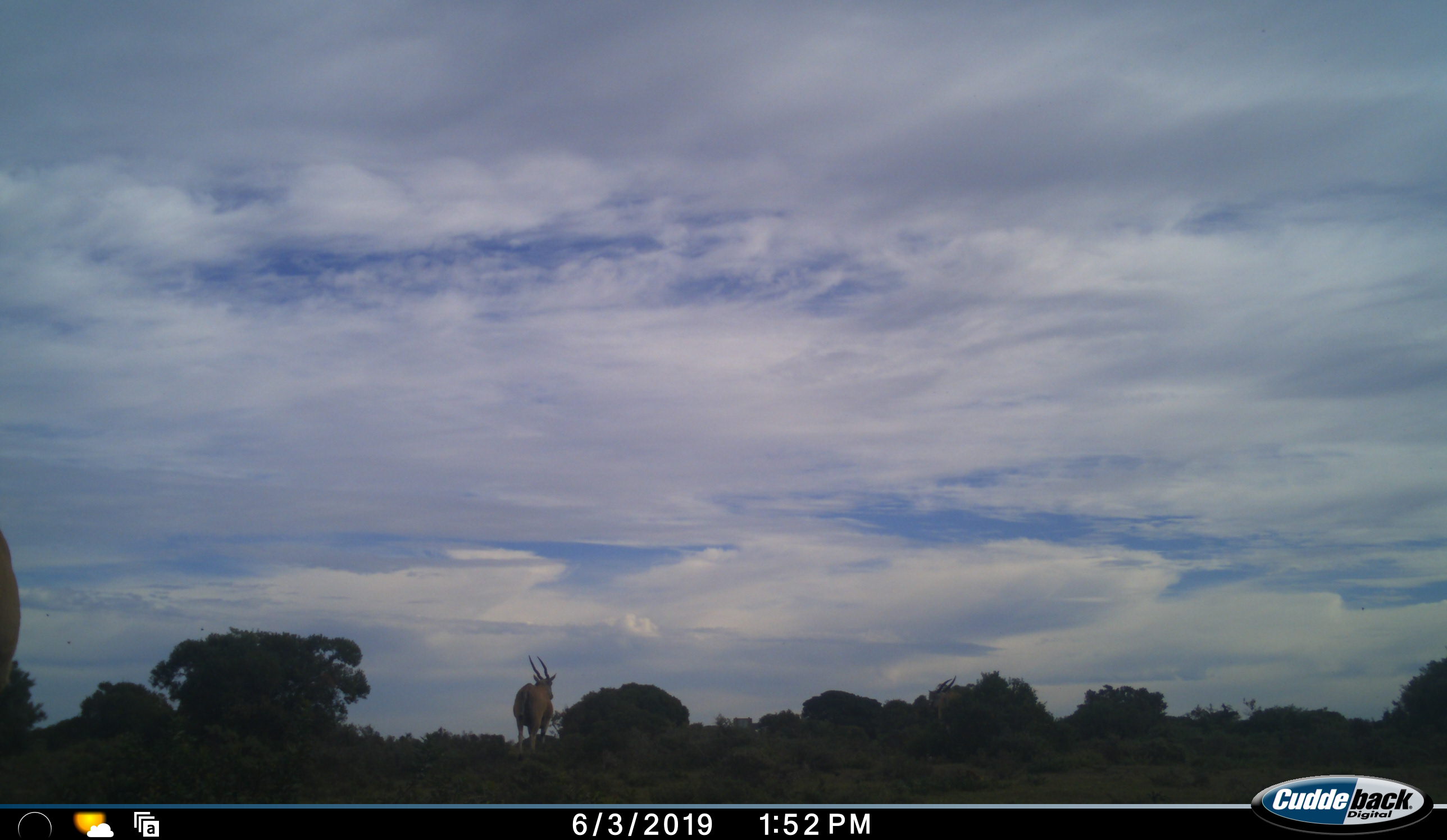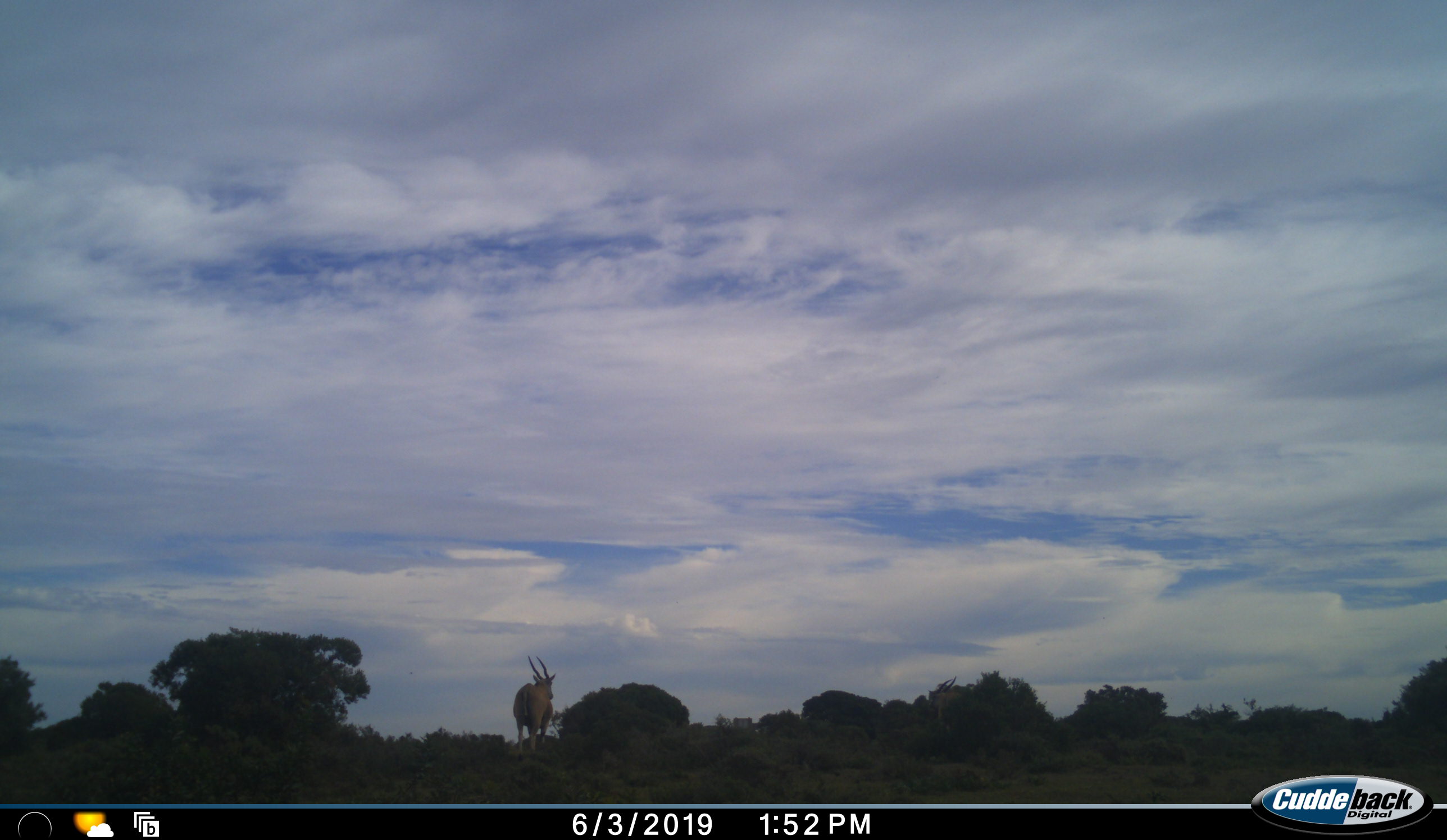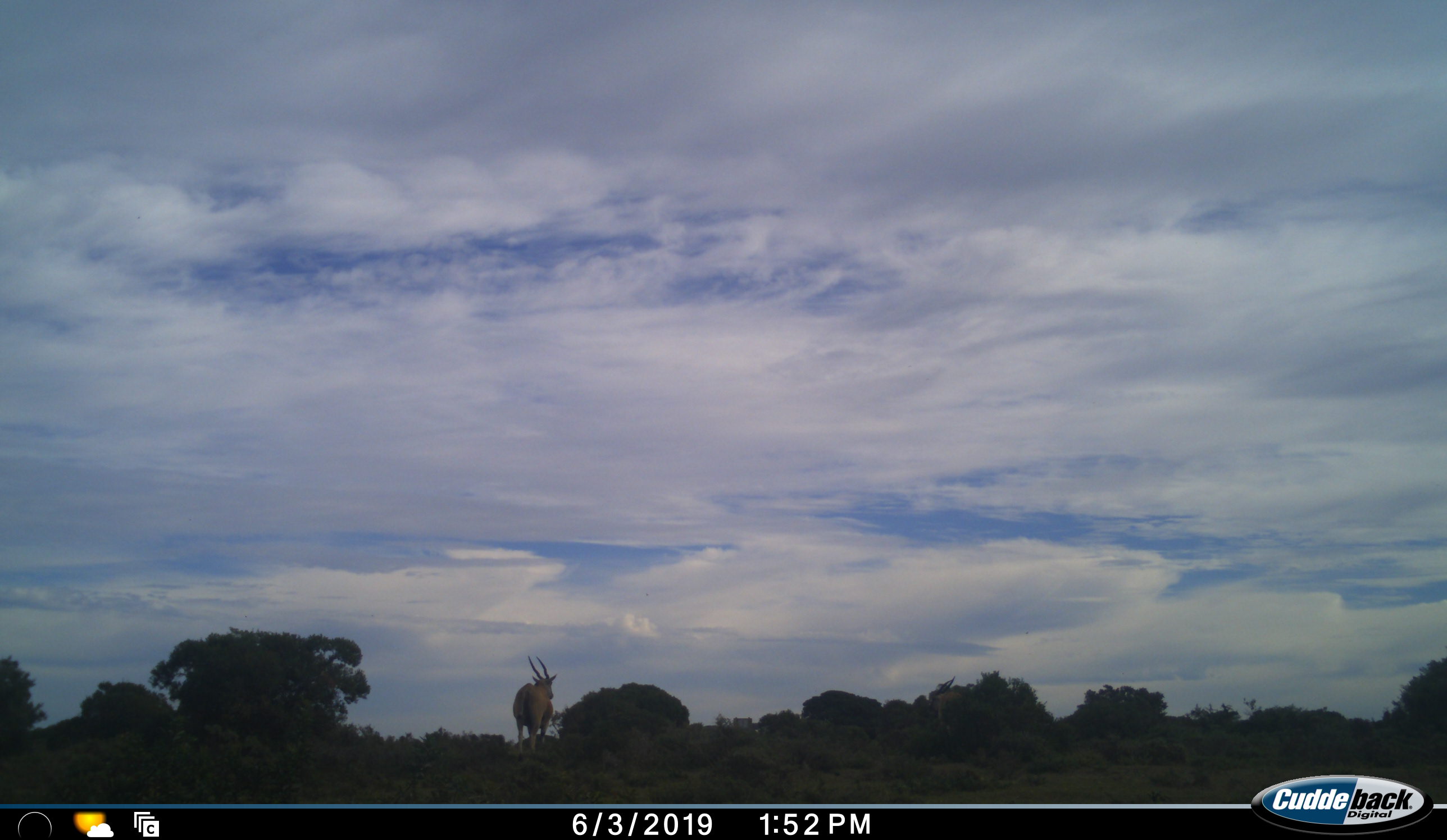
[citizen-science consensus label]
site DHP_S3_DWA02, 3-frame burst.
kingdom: Animalia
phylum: Chordata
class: Mammalia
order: Artiodactyla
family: Bovidae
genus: Tragelaphus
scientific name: Tragelaphus oryx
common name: eland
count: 2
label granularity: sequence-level